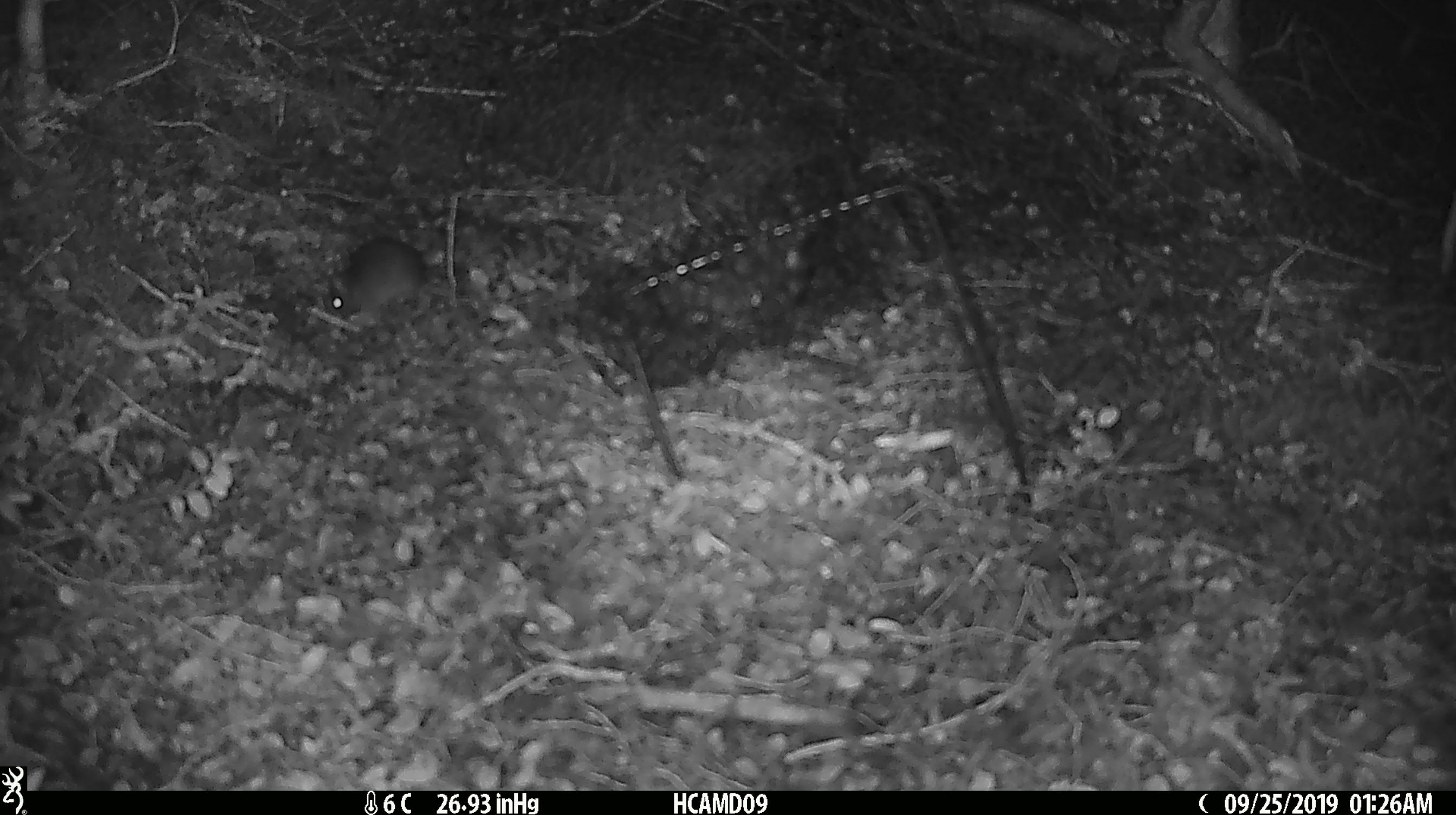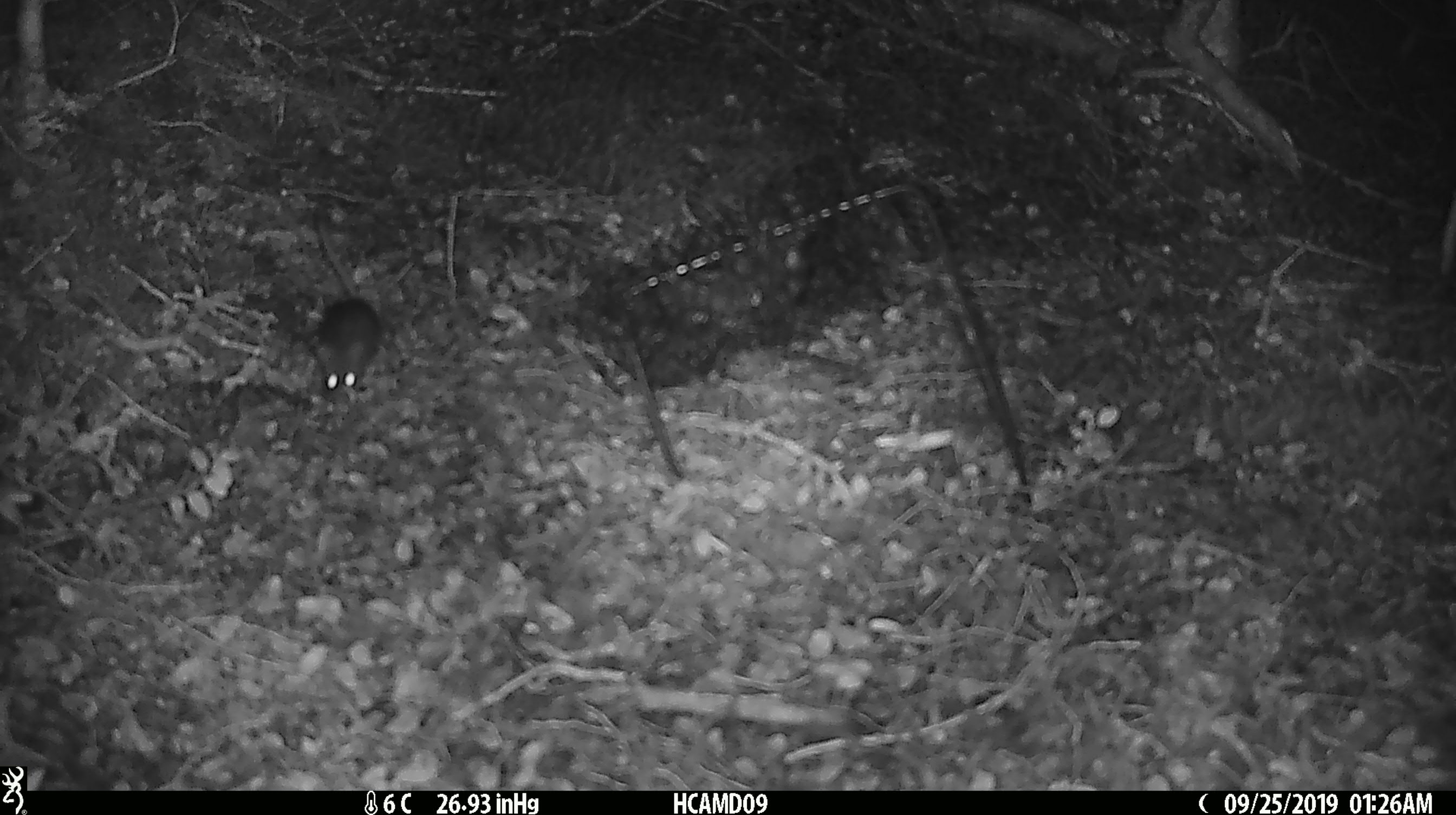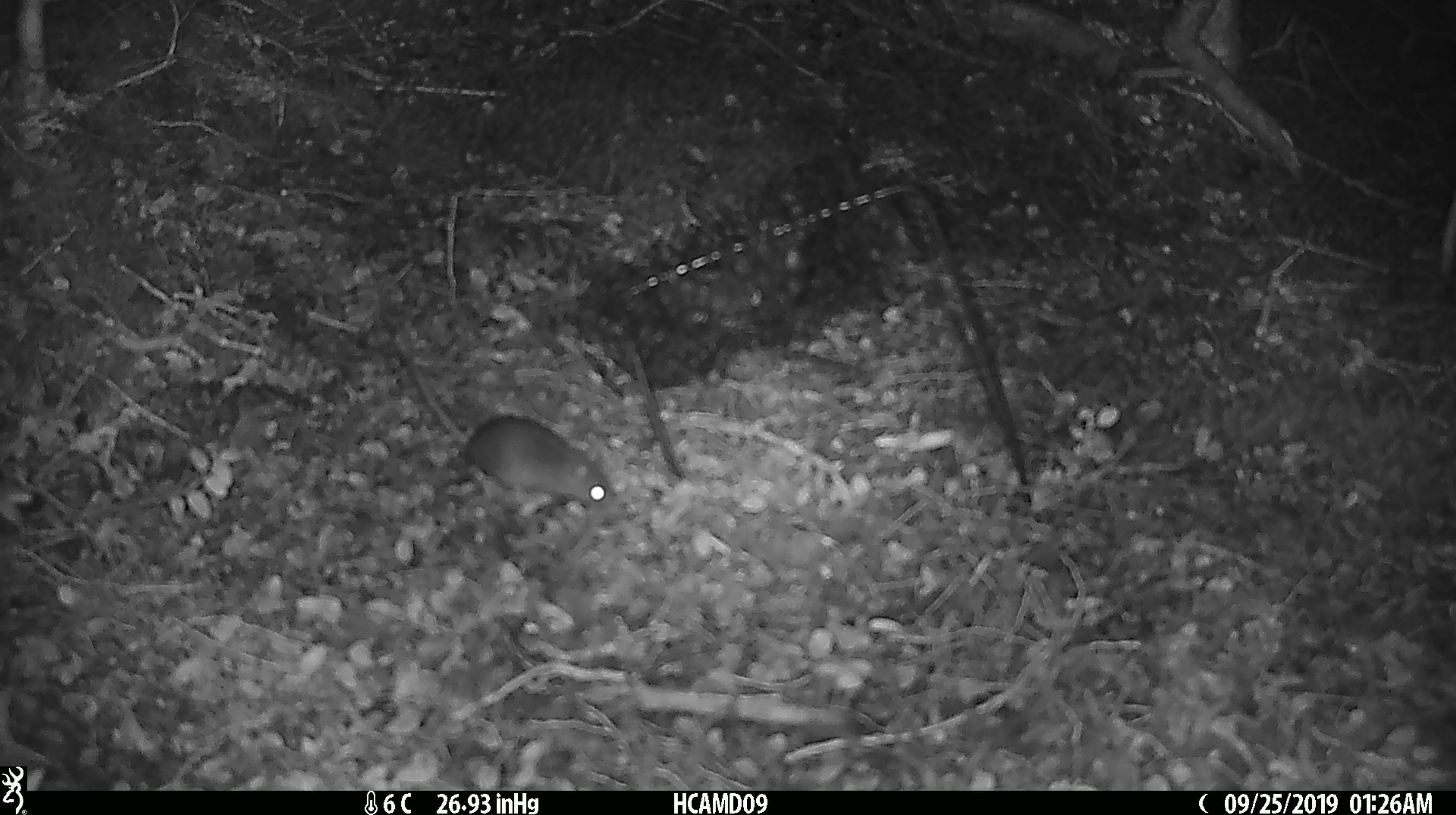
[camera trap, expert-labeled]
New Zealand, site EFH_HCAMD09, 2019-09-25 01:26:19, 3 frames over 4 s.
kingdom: Animalia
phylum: Chordata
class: Mammalia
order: Rodentia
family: Muridae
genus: Mus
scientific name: Mus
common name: mouse